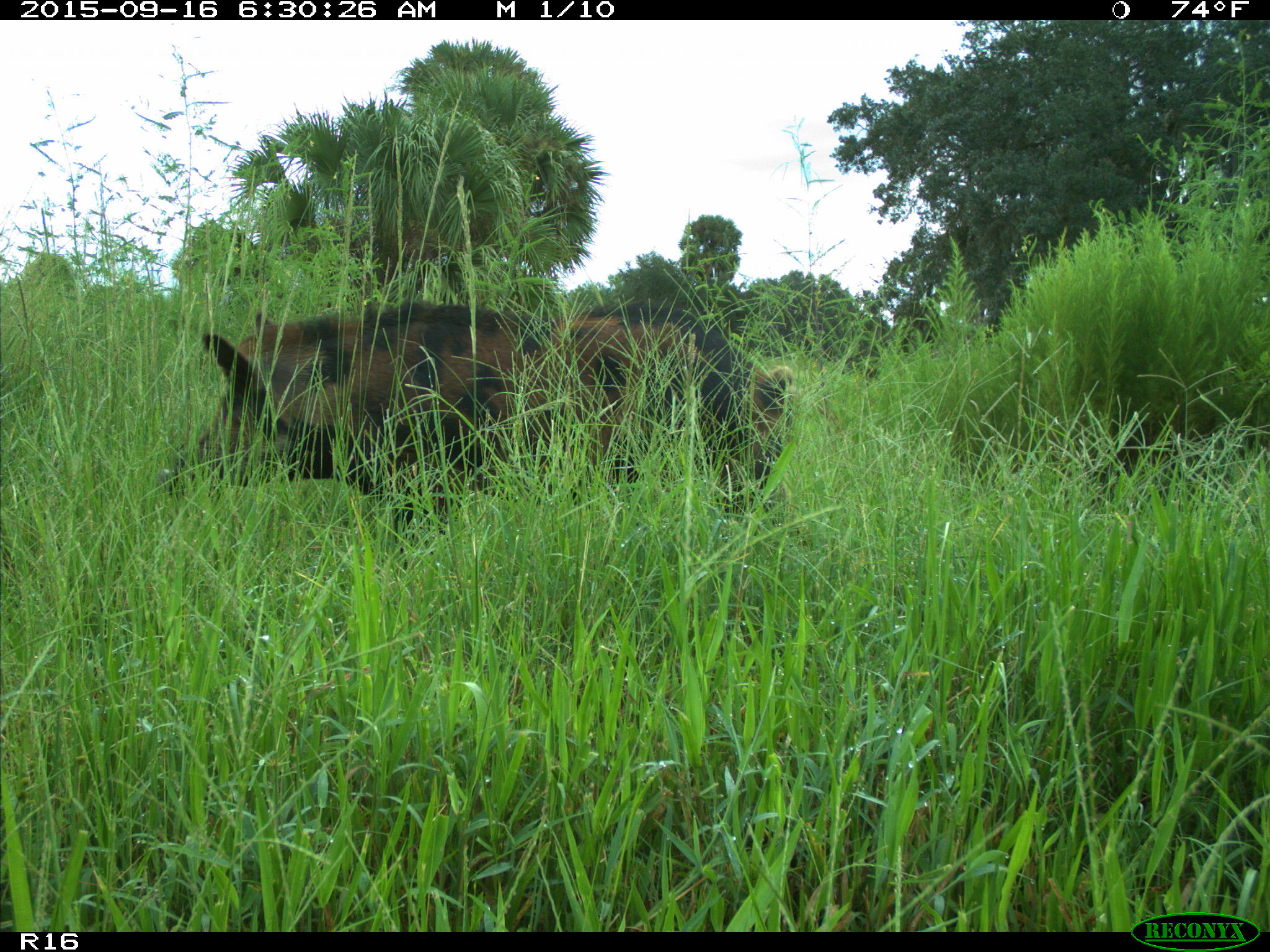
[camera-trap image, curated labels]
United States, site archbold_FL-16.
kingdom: Animalia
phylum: Chordata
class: Mammalia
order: Artiodactyla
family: Suidae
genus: Sus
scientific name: Sus scrofa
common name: wild boar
Sus scrofa (wild boar).